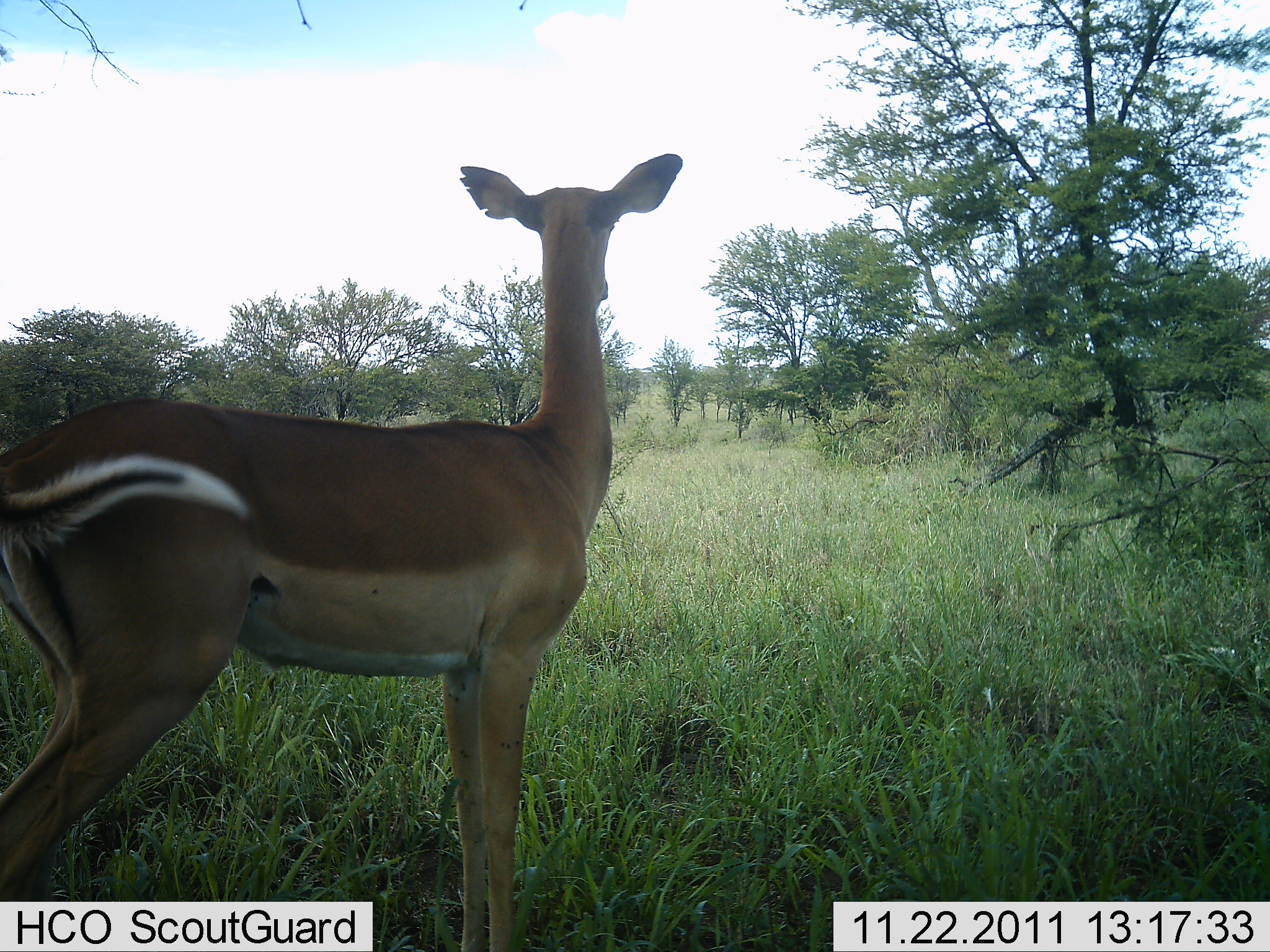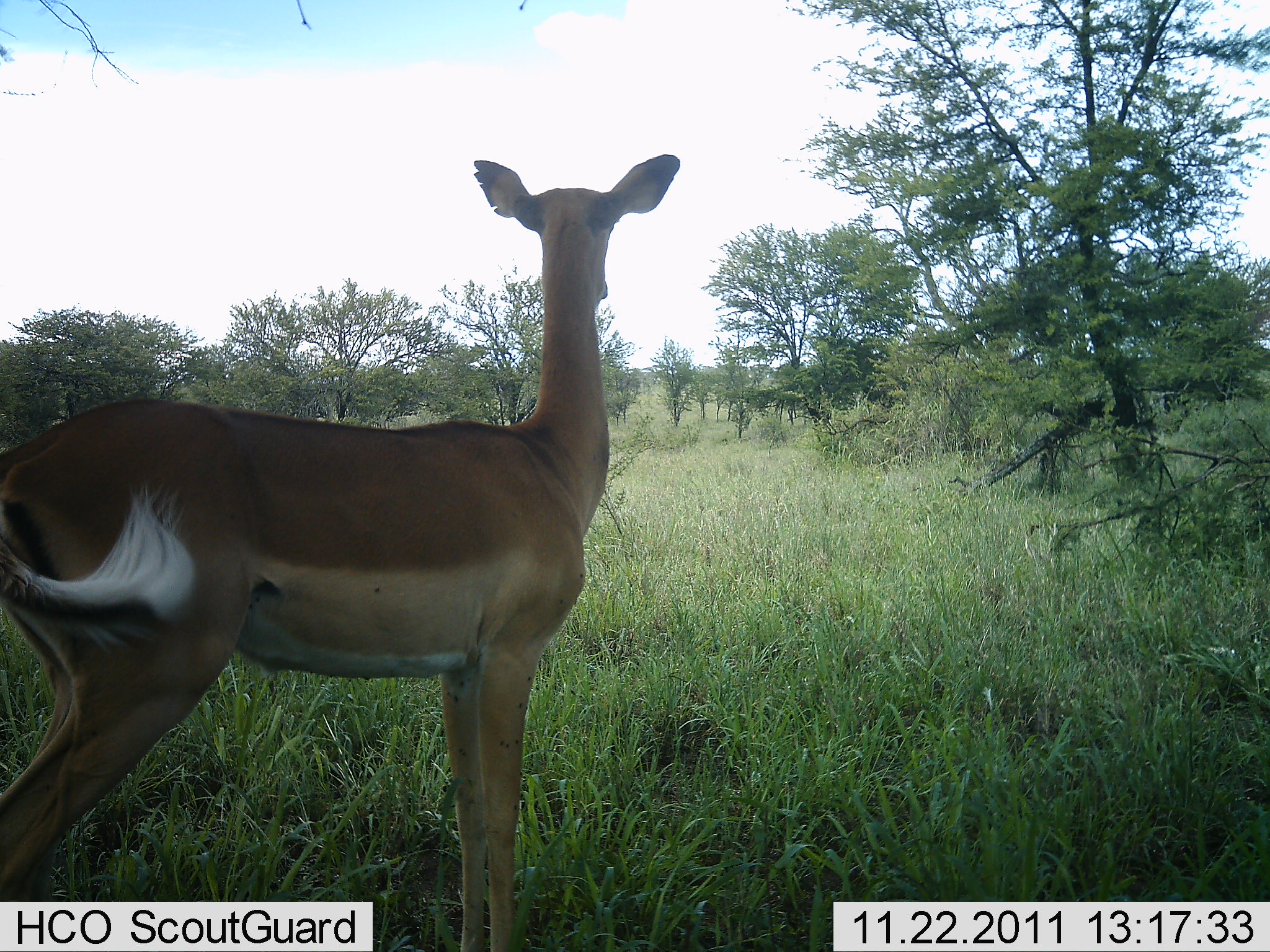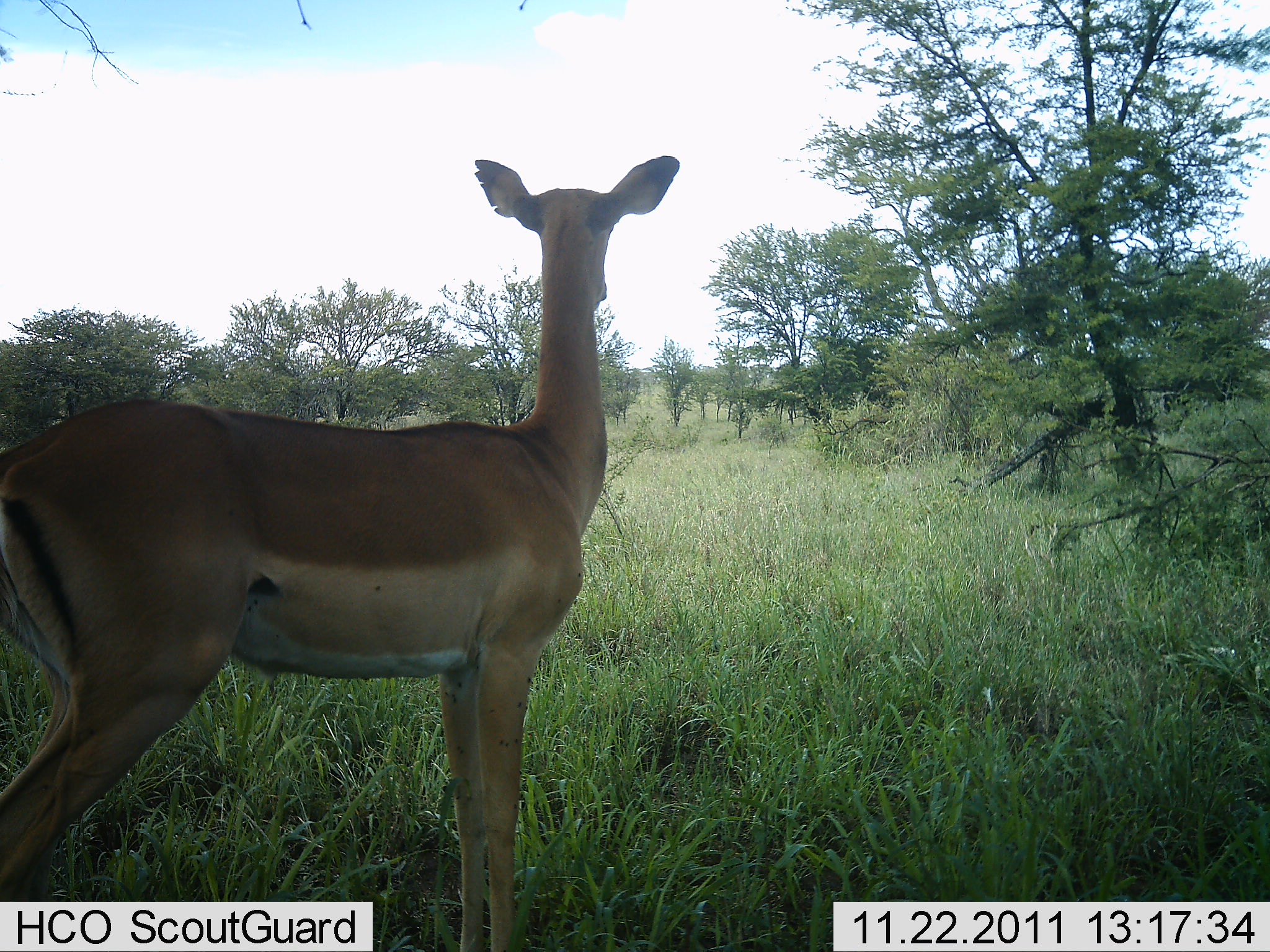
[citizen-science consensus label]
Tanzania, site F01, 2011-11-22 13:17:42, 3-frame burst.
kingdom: Animalia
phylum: Chordata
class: Mammalia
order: Artiodactyla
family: Bovidae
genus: Aepyceros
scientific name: Aepyceros melampus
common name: impala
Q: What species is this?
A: Impala (Aepyceros melampus).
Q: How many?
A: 1.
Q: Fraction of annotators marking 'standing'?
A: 100%.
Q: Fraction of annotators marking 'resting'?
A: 8%.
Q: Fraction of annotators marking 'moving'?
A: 0%.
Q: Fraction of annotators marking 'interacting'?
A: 0%.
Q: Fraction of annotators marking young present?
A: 0%.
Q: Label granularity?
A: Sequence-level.